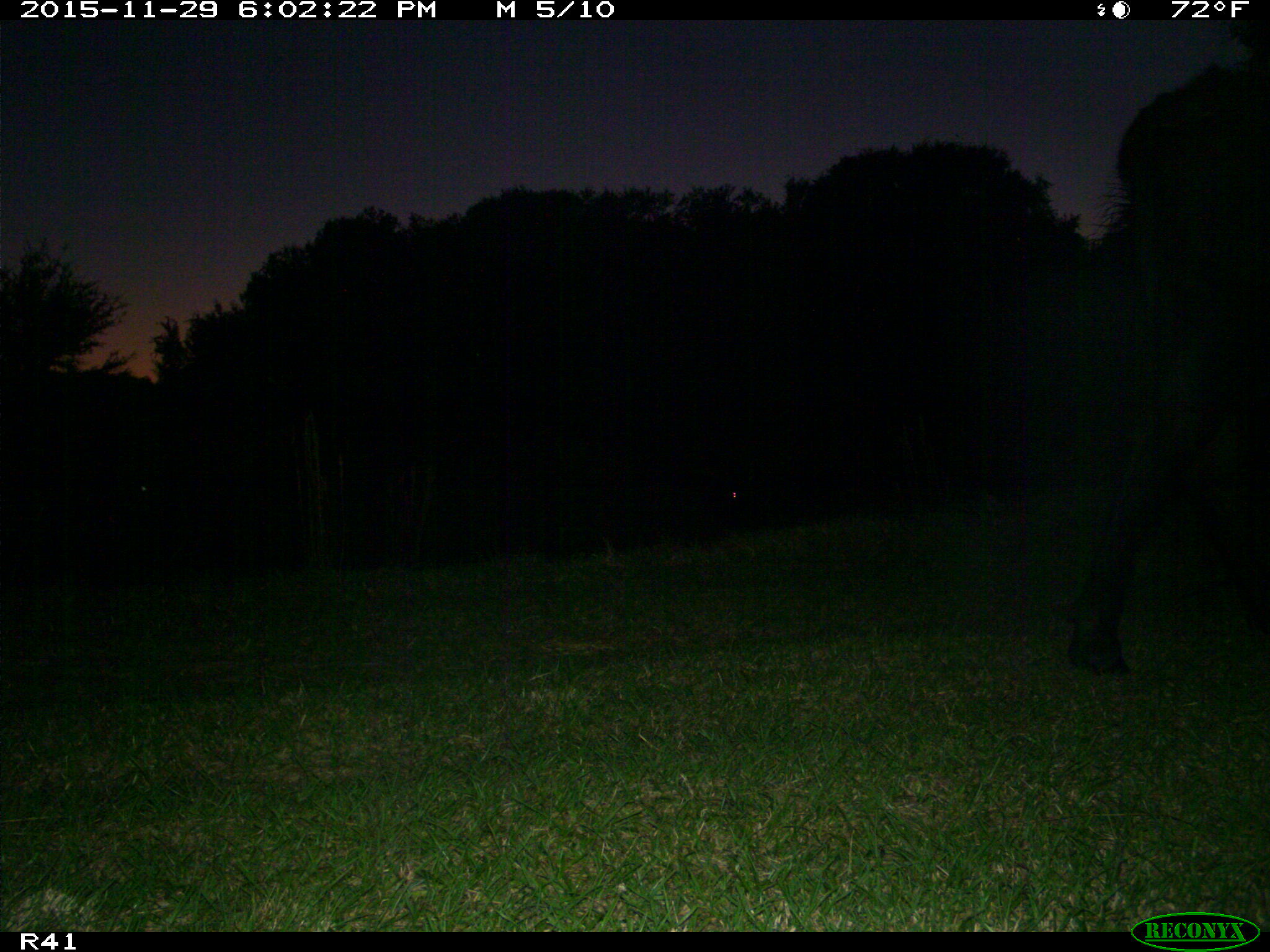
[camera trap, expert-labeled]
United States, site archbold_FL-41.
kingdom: Animalia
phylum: Chordata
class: Mammalia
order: Artiodactyla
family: Bovidae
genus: Bos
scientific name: Bos taurus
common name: domestic cow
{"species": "Bos taurus (domestic cow)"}